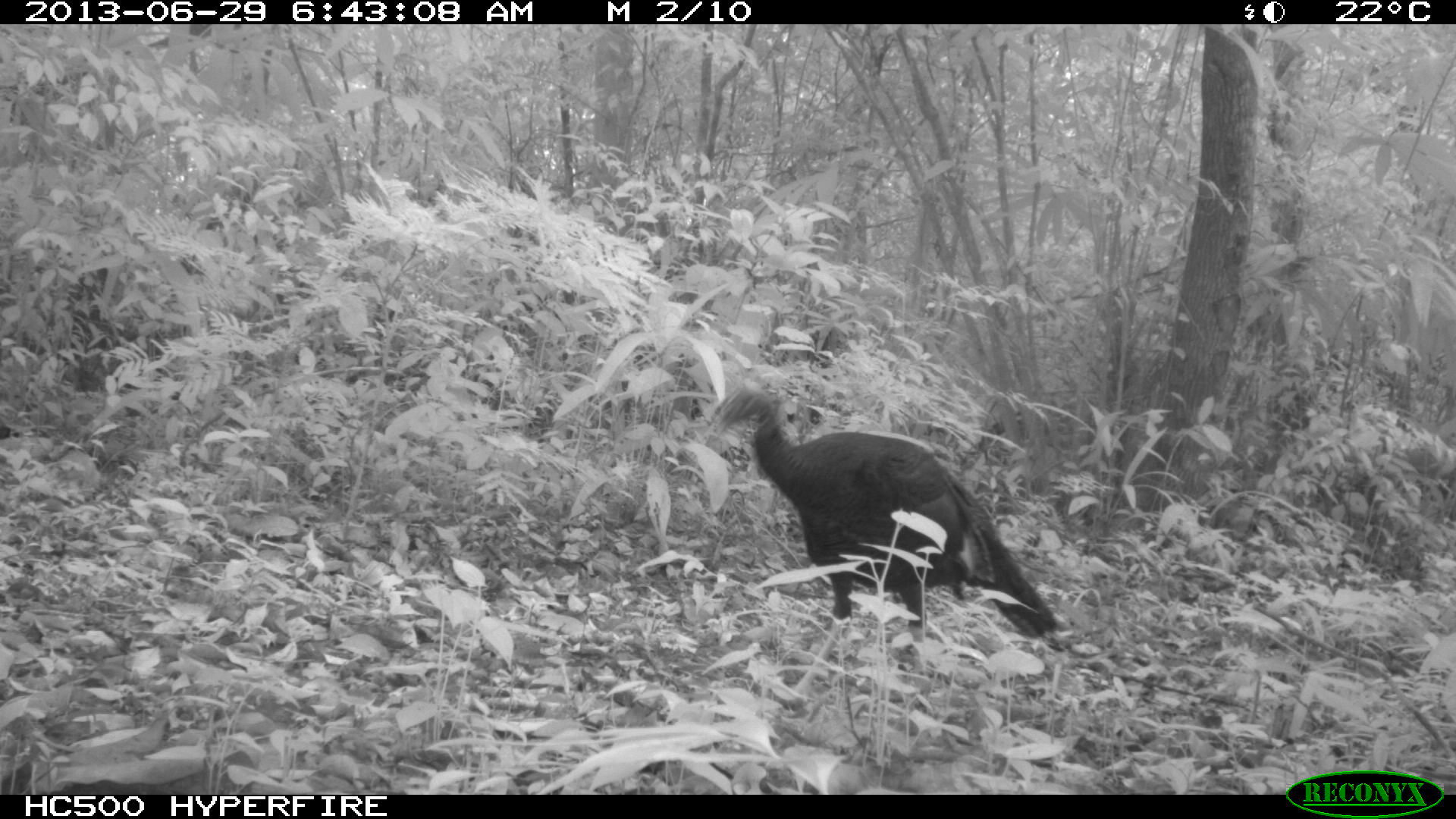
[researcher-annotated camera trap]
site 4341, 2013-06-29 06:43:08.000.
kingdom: Animalia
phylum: Chordata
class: Aves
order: Galliformes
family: Phasianidae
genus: Meleagris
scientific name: Meleagris ocellata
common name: ocellated turkey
Meleagris ocellata (ocellated turkey), count 2.